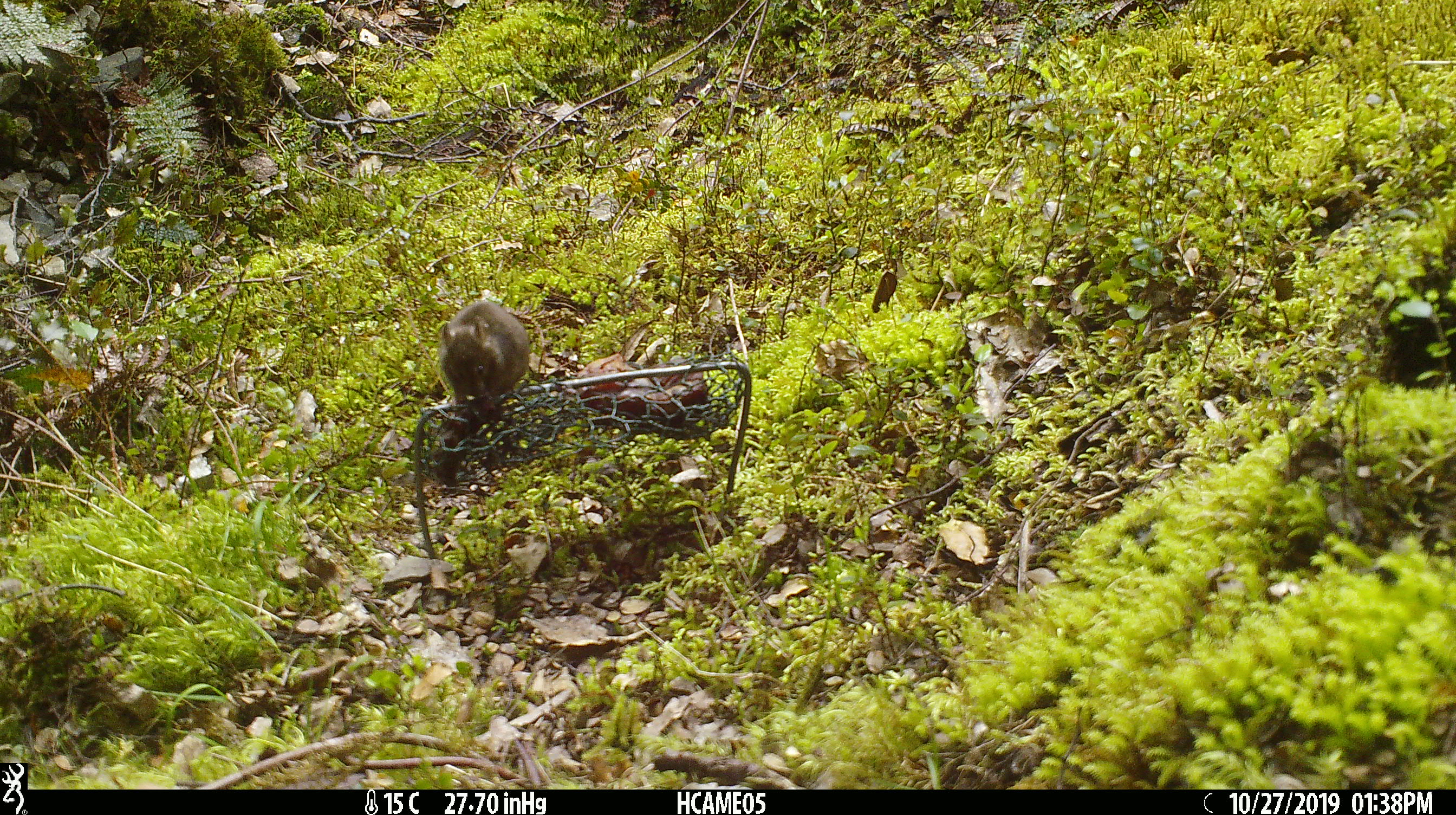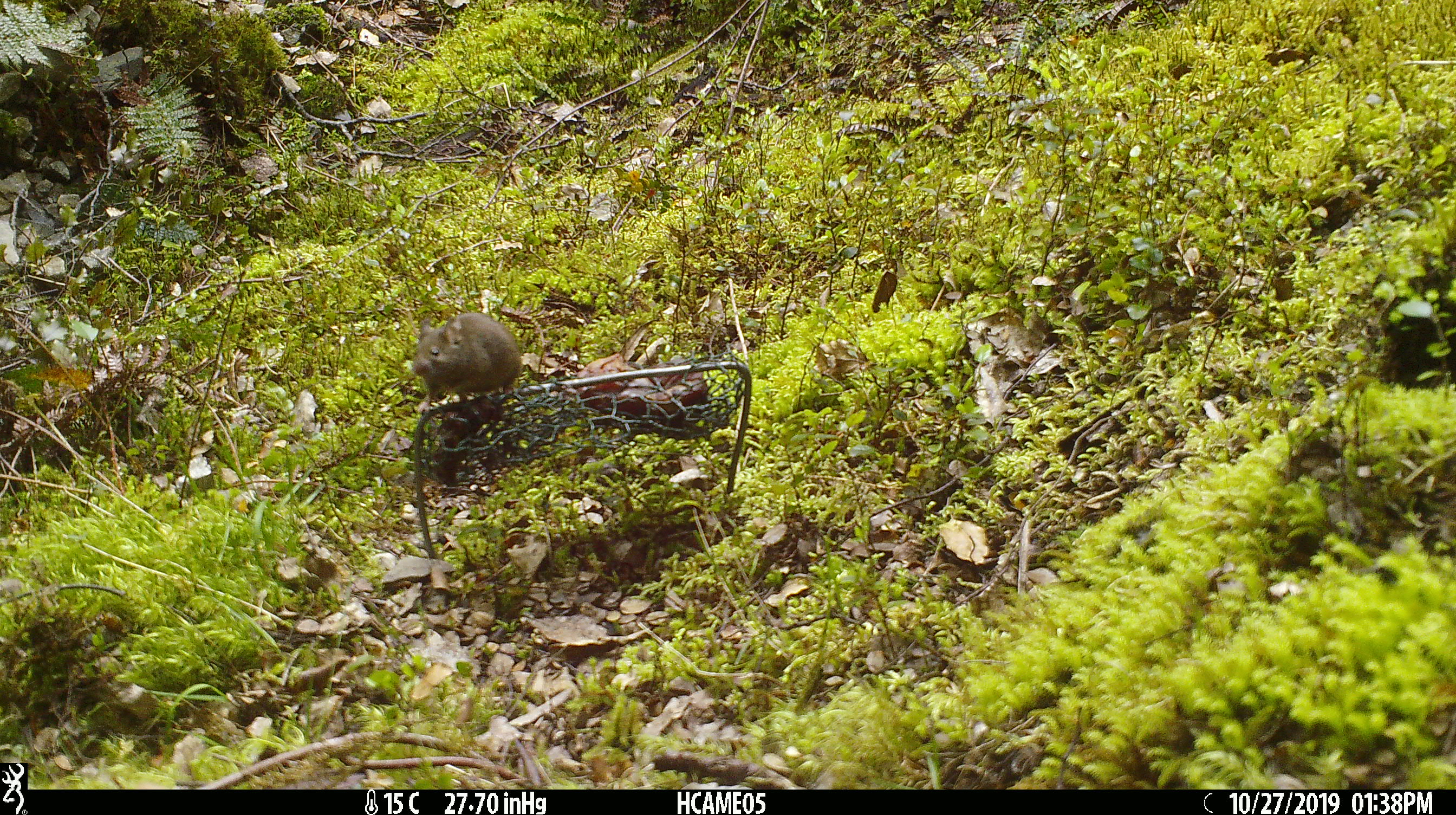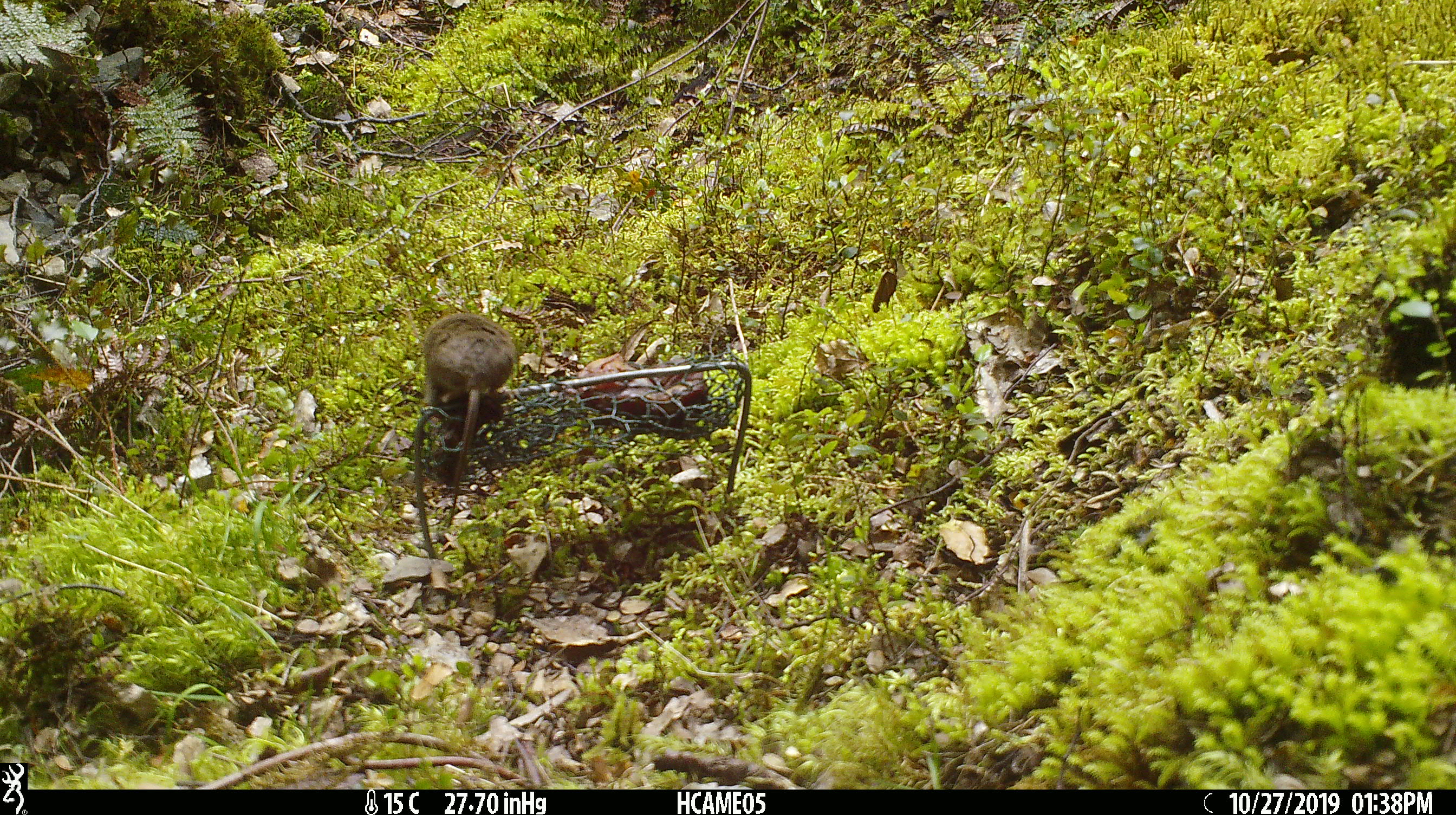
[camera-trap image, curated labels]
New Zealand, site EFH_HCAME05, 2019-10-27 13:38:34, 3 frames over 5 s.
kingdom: Animalia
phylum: Chordata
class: Mammalia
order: Rodentia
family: Muridae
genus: Mus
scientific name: Mus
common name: mouse